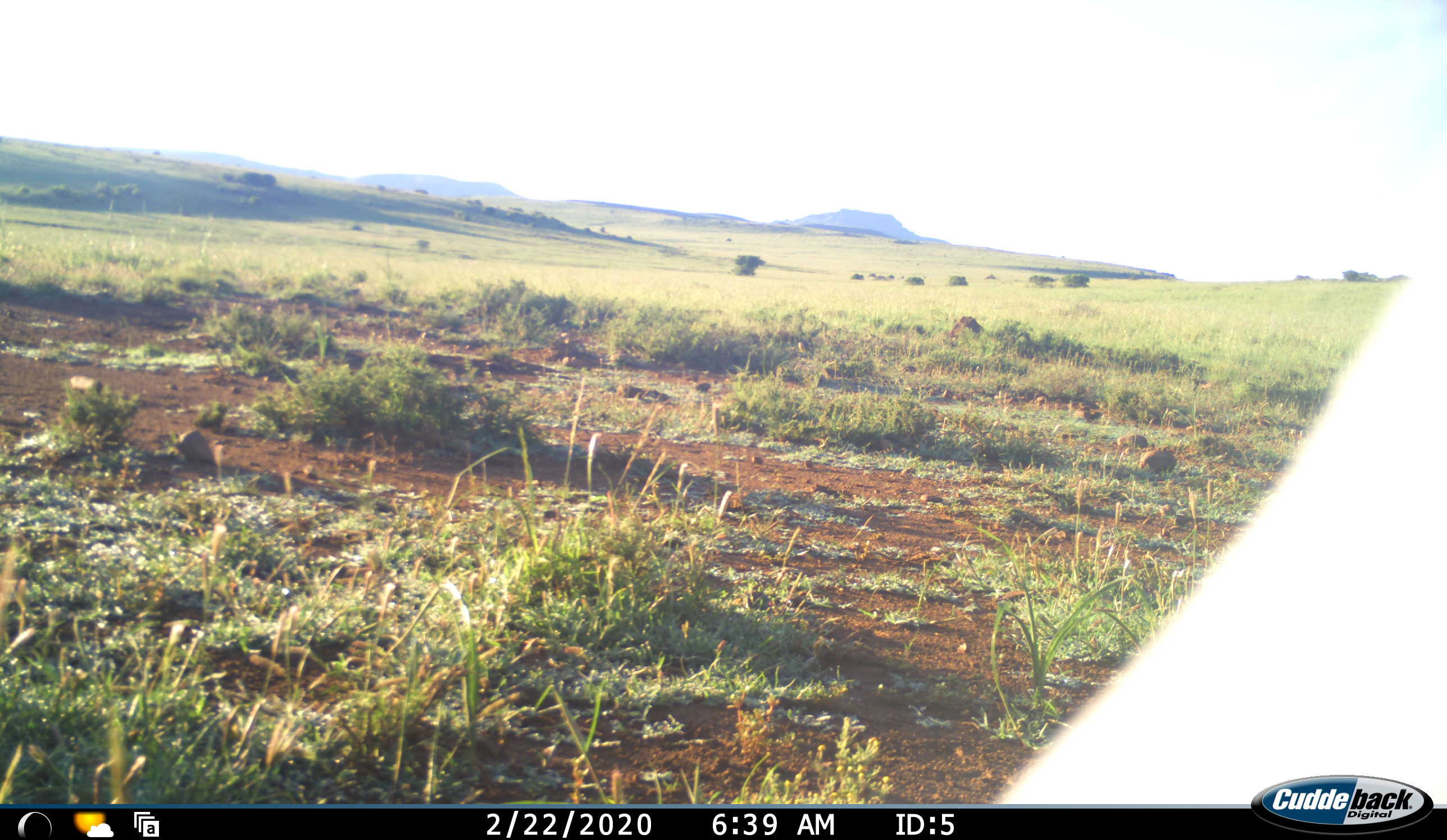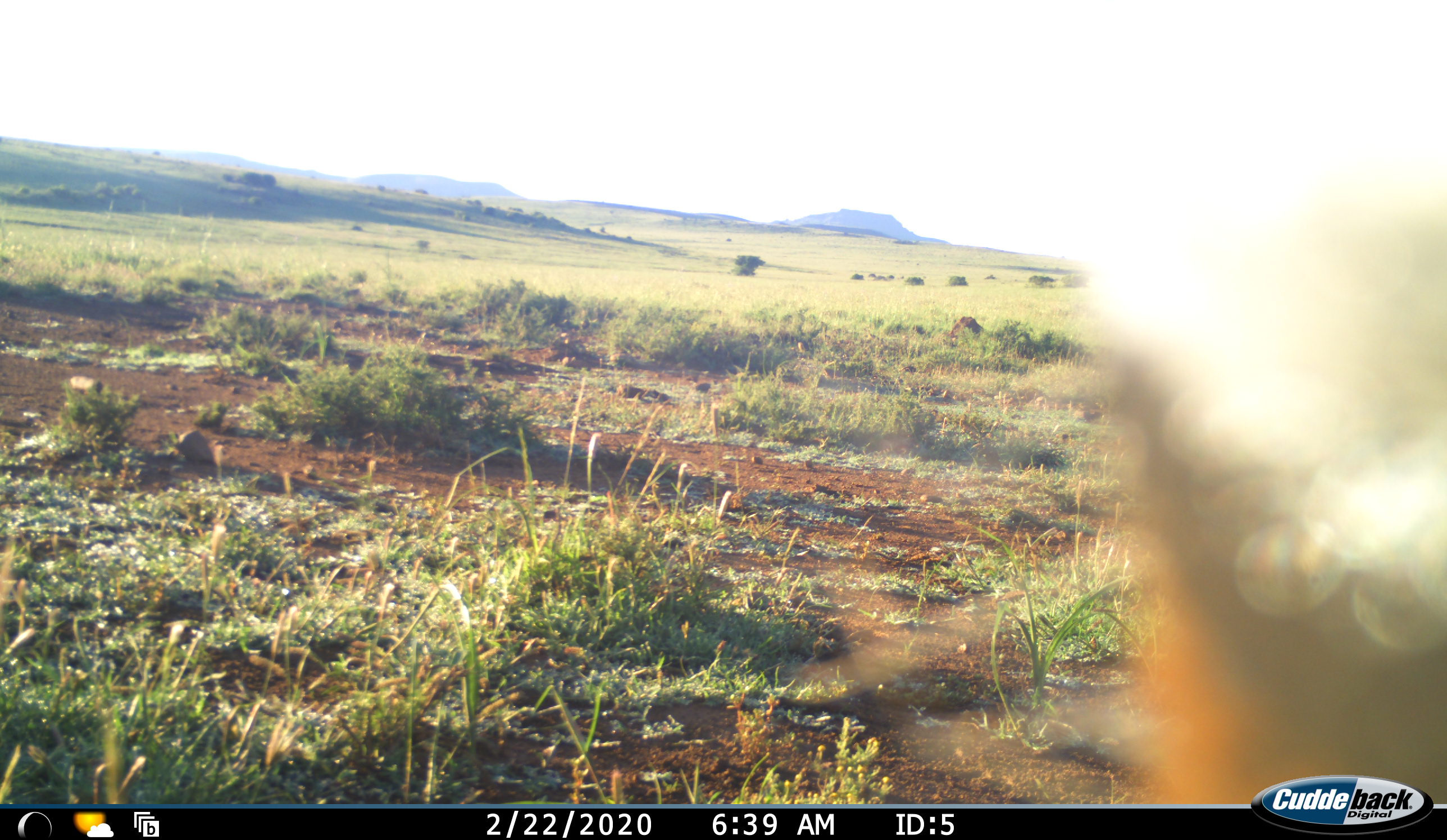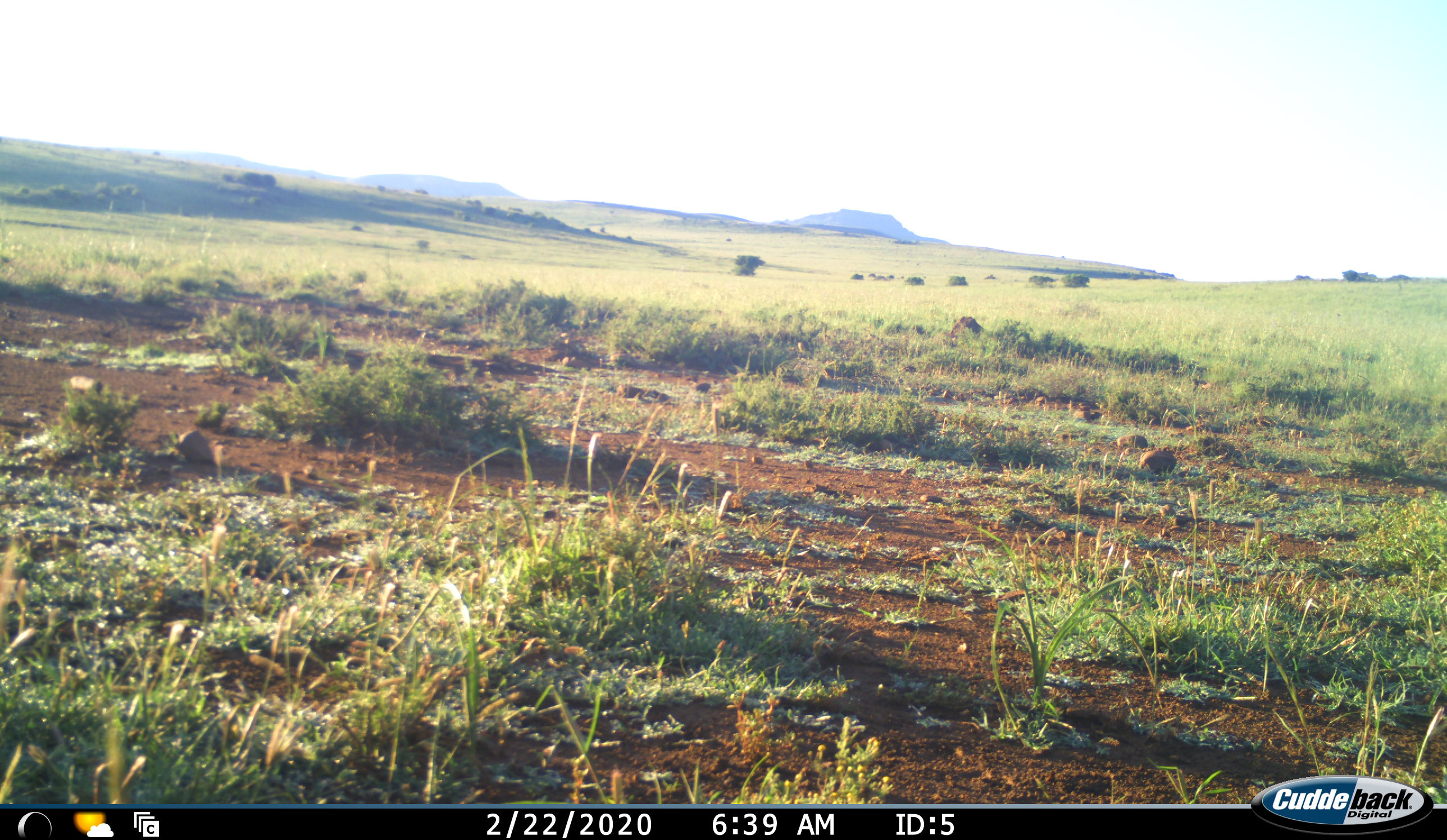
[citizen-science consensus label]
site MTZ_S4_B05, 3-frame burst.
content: unidentified animal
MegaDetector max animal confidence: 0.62